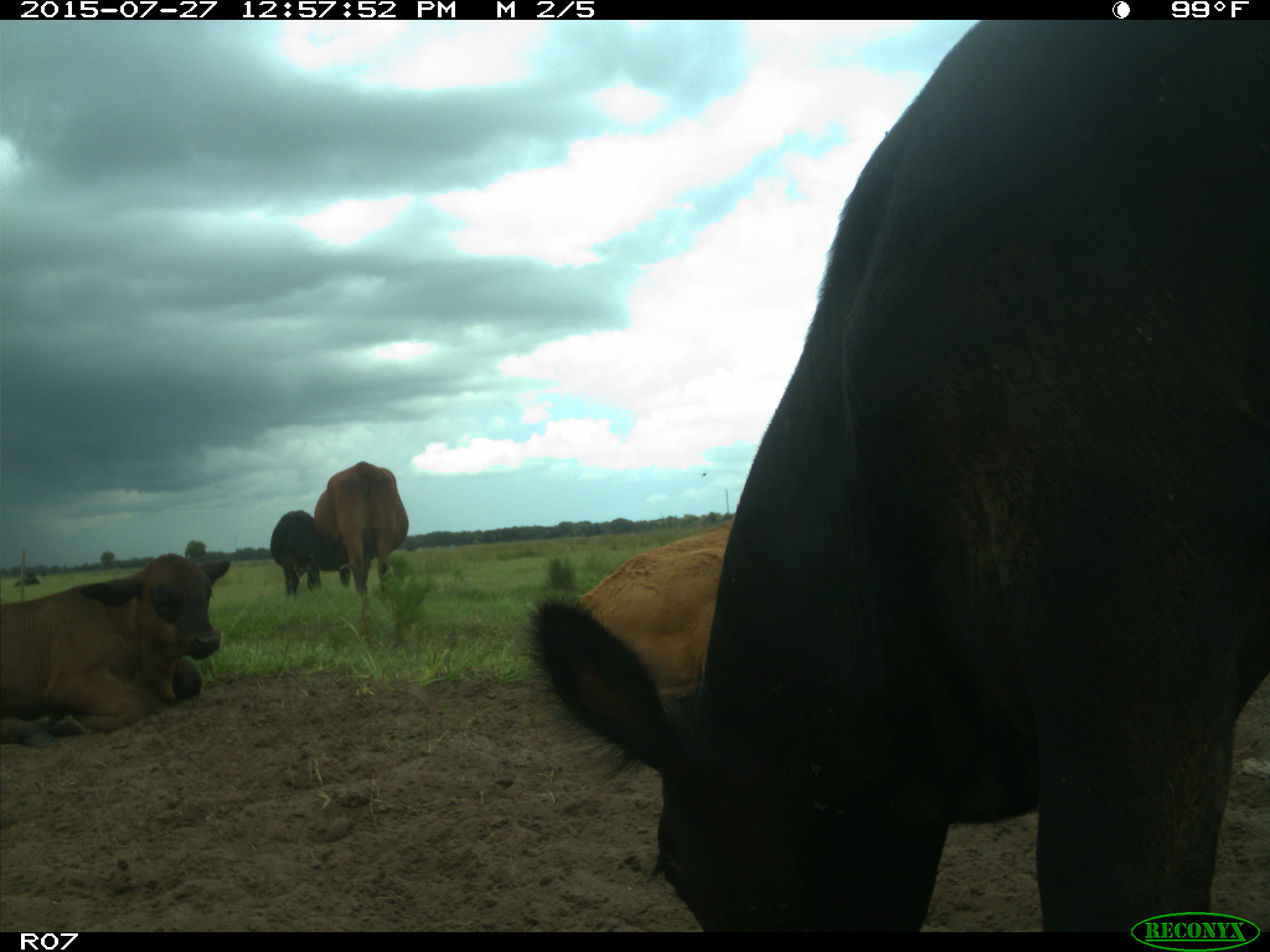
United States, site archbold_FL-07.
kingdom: Animalia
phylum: Chordata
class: Mammalia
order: Artiodactyla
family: Bovidae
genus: Bos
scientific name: Bos taurus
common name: domestic cow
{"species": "Bos taurus (domestic cow)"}